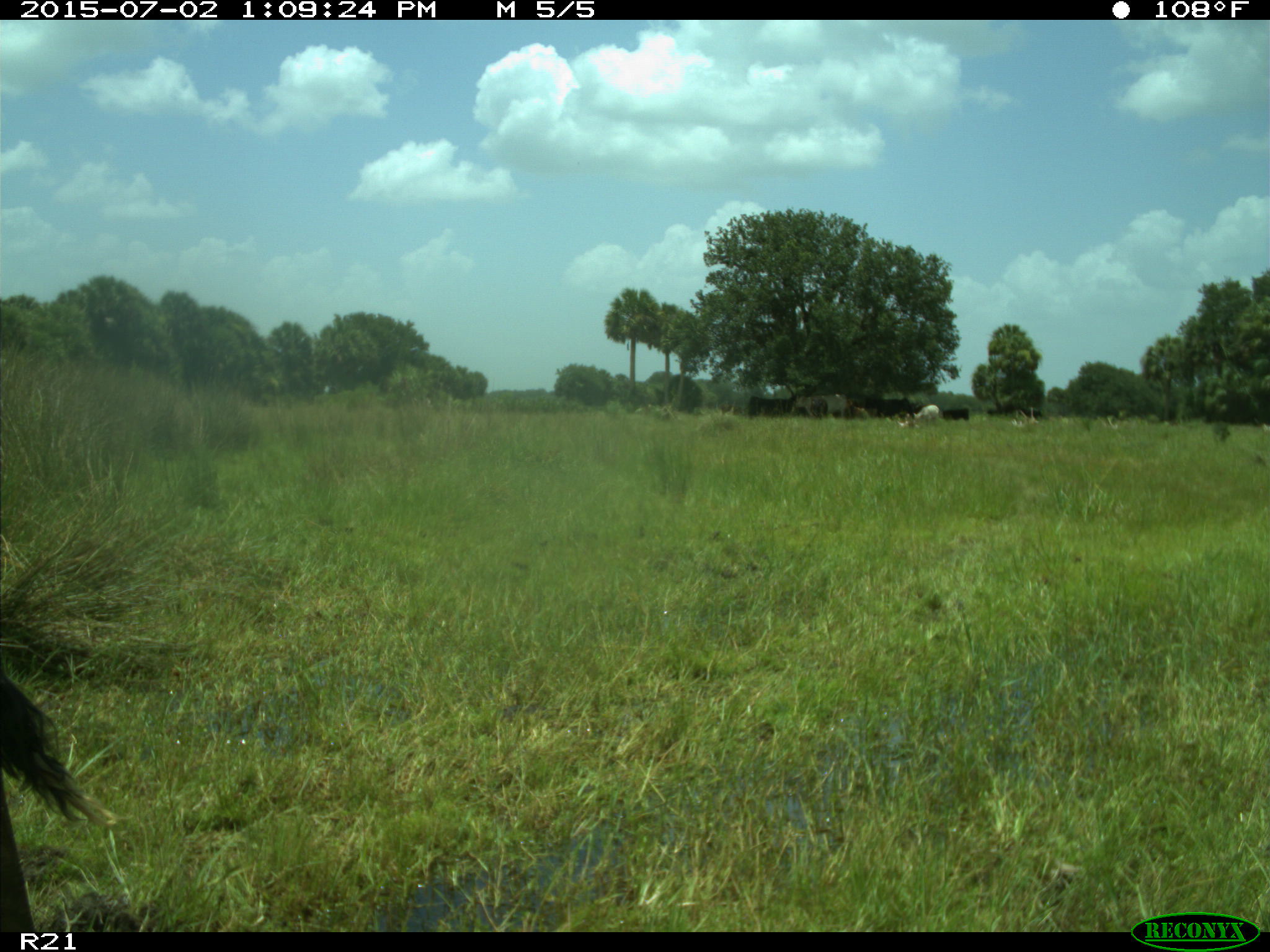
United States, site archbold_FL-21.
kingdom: Animalia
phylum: Chordata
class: Mammalia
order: Artiodactyla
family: Bovidae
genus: Bos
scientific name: Bos taurus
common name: domestic cow